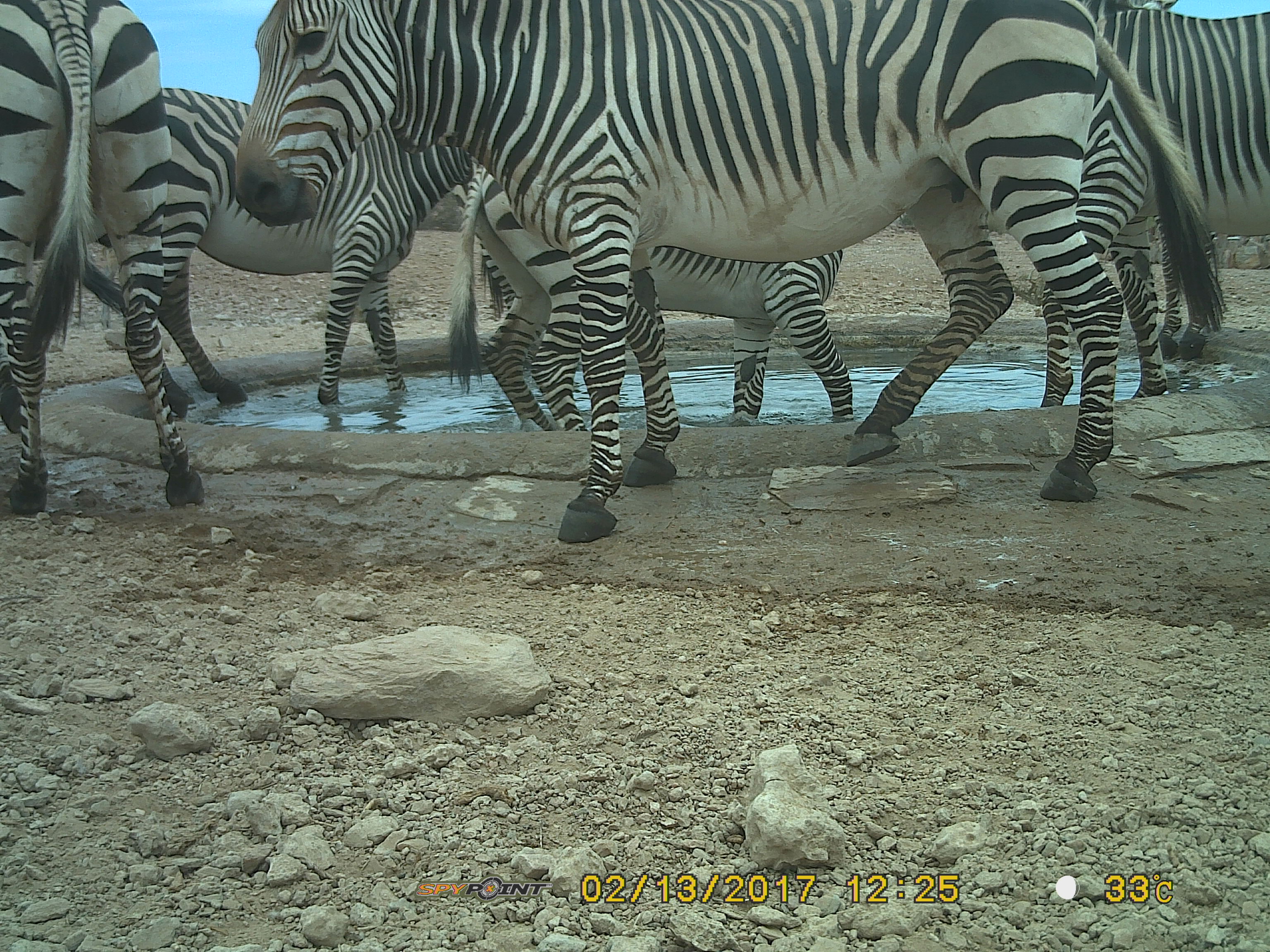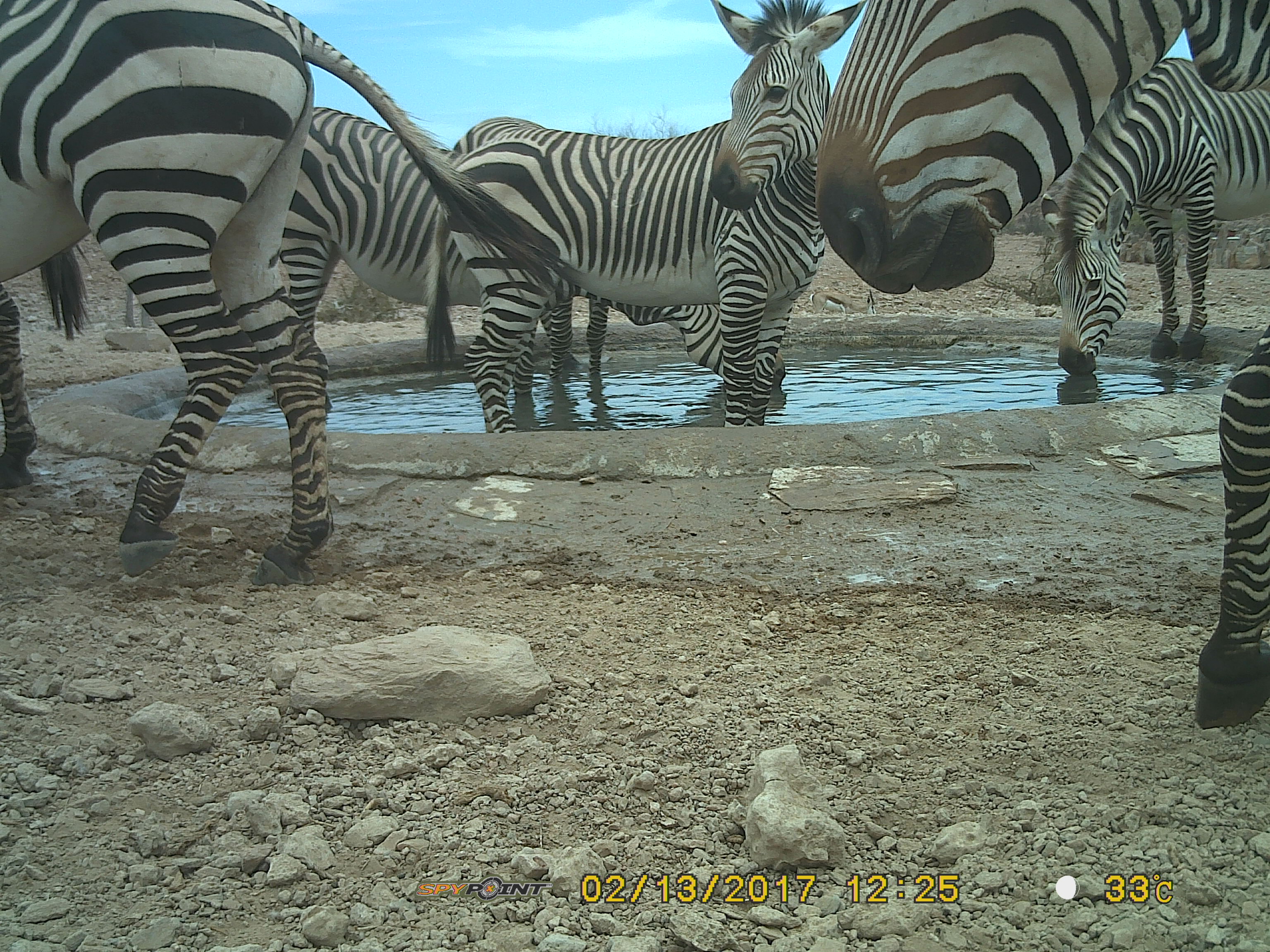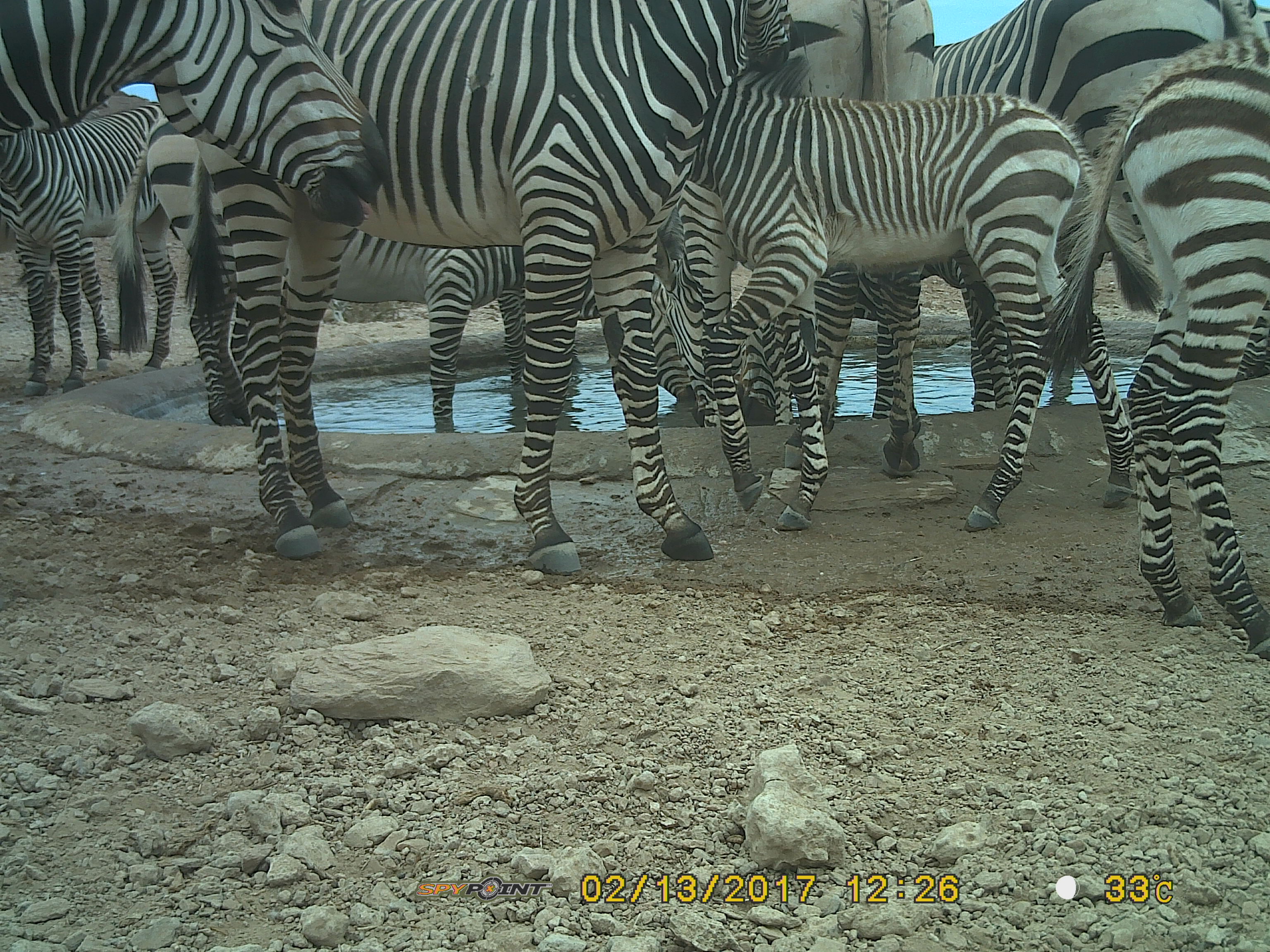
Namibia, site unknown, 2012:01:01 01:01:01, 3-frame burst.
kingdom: Animalia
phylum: Chordata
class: Mammalia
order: Perissodactyla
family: Equidae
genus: Equus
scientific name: Equus zebra hartmannae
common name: hartmann's mountain zebra